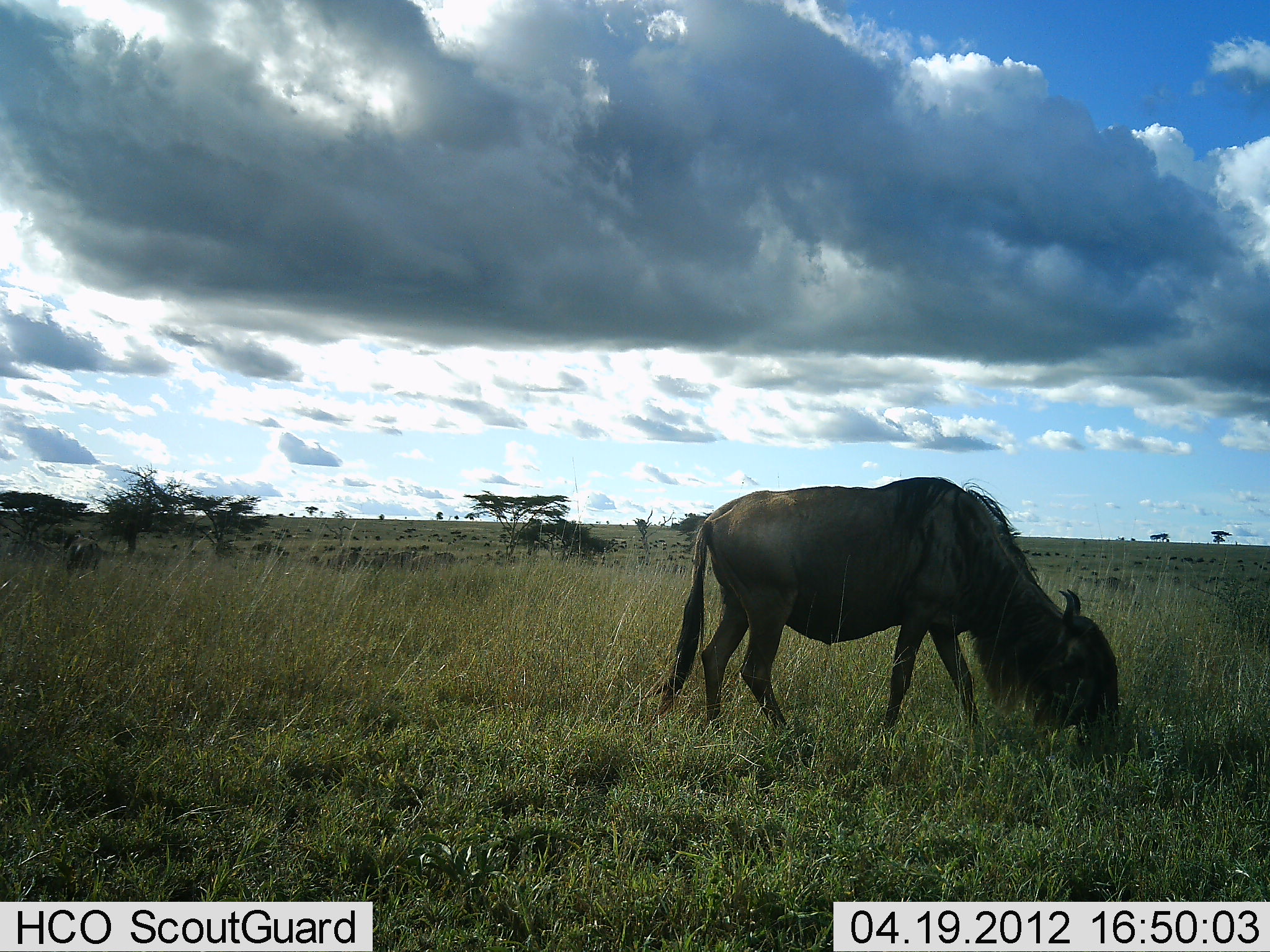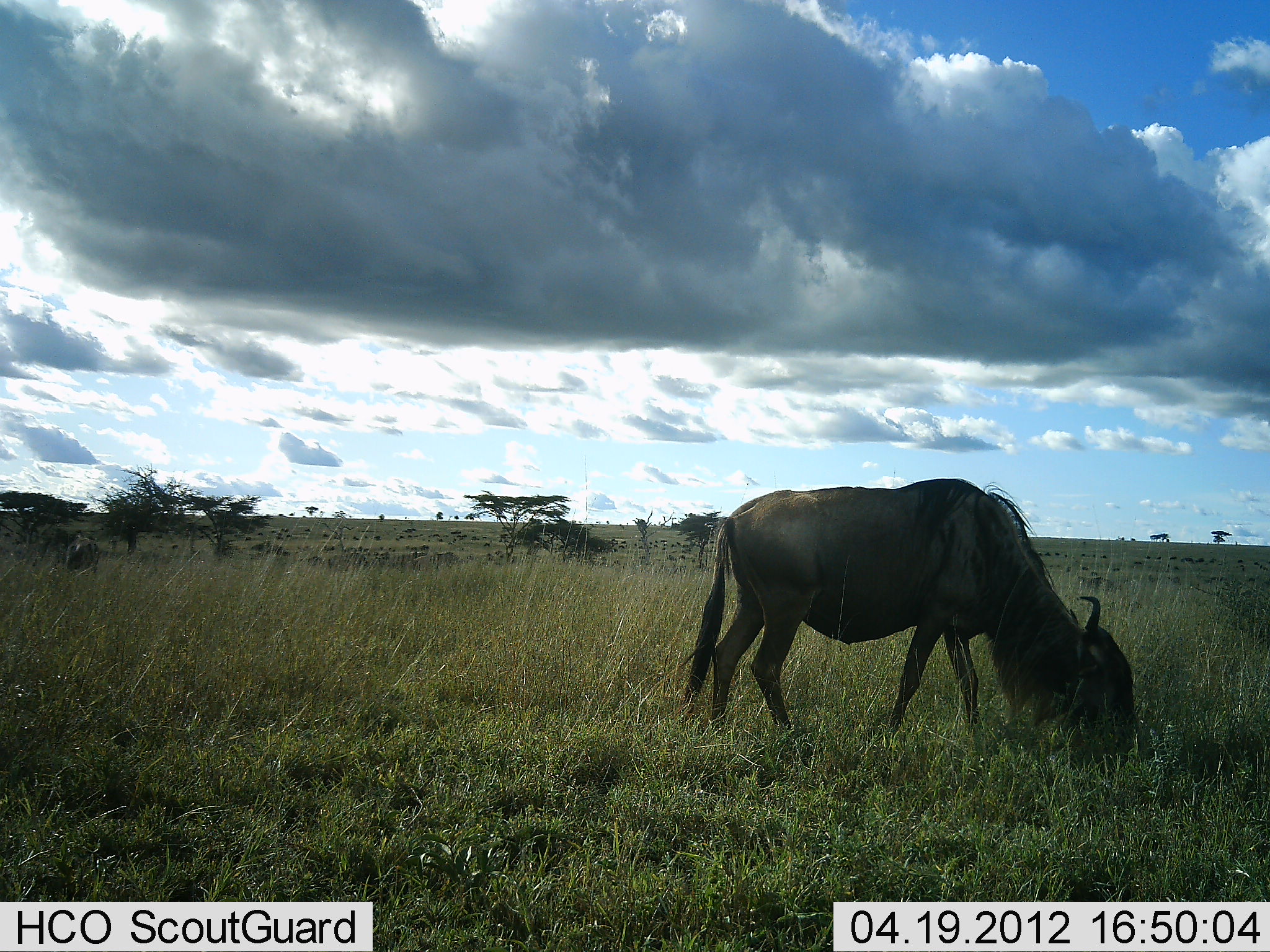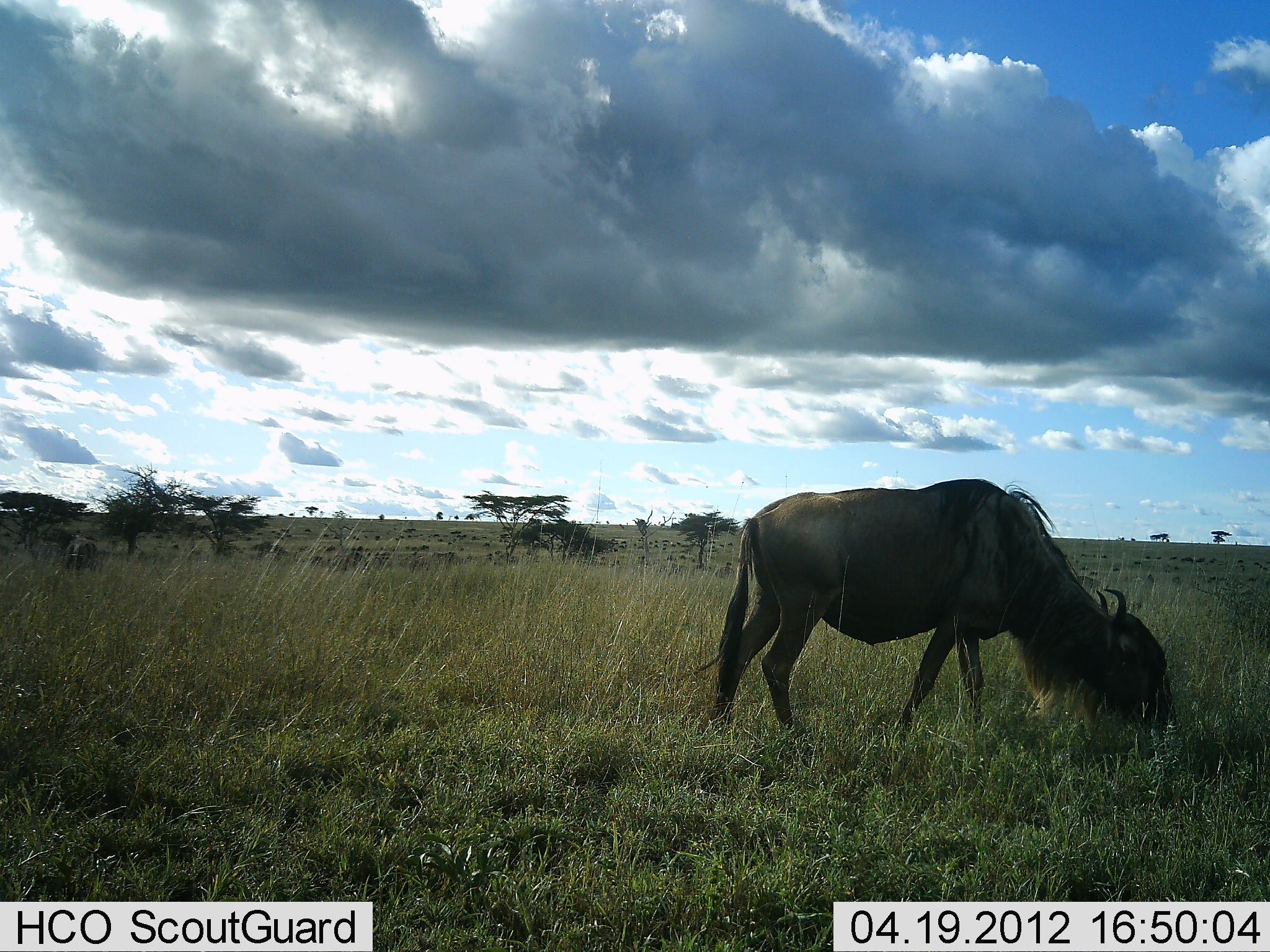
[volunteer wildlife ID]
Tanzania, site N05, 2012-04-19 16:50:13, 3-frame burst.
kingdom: Animalia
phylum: Chordata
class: Mammalia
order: Artiodactyla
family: Bovidae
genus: Connochaetes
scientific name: Connochaetes taurinus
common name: blue wildebeest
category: wildebeest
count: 1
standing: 21%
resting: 7%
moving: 11%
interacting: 0%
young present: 0%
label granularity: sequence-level